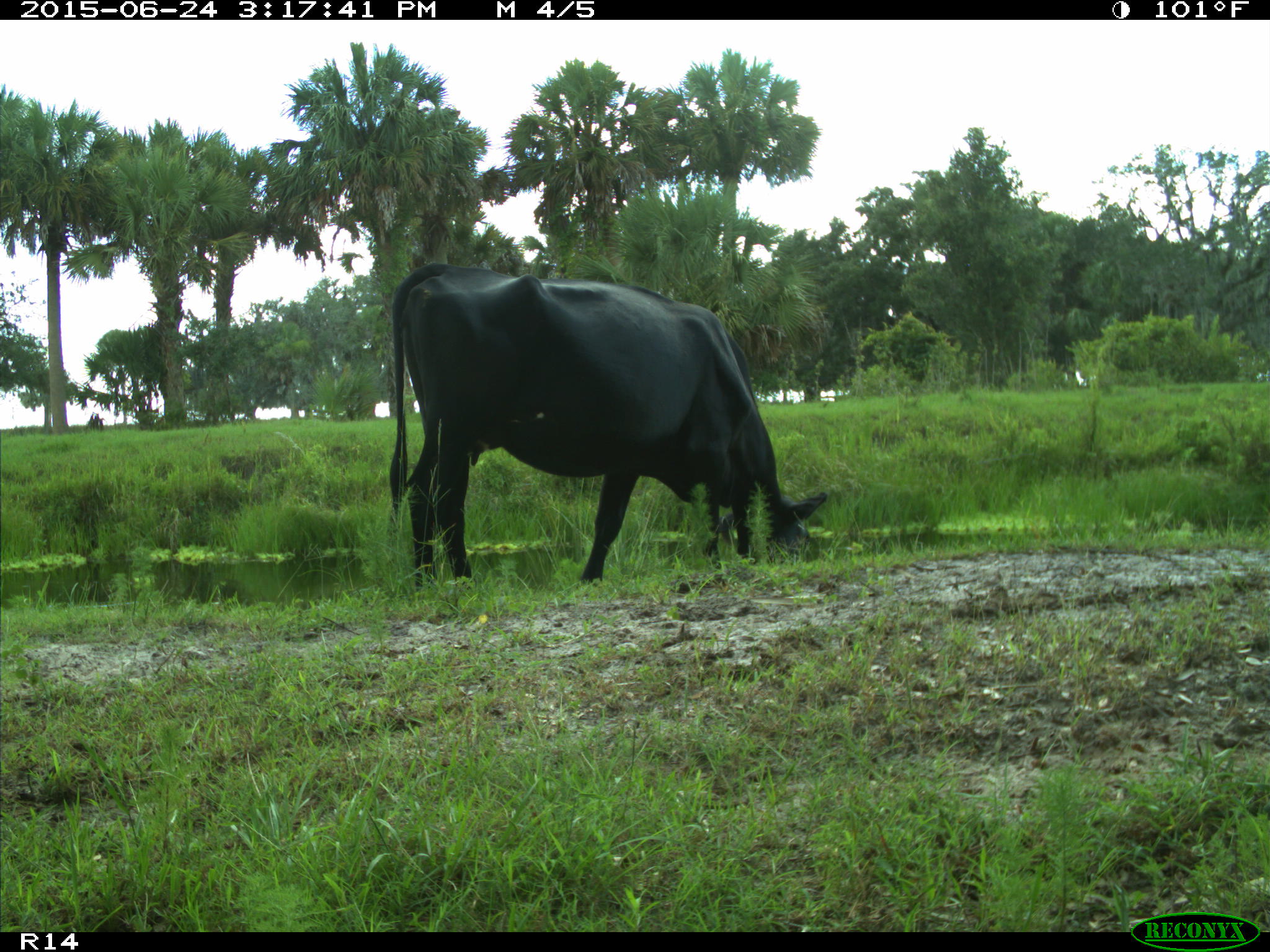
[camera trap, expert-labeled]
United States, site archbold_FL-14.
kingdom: Animalia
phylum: Chordata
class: Mammalia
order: Artiodactyla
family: Bovidae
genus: Bos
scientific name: Bos taurus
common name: domestic cow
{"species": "Bos taurus (domestic cow)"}